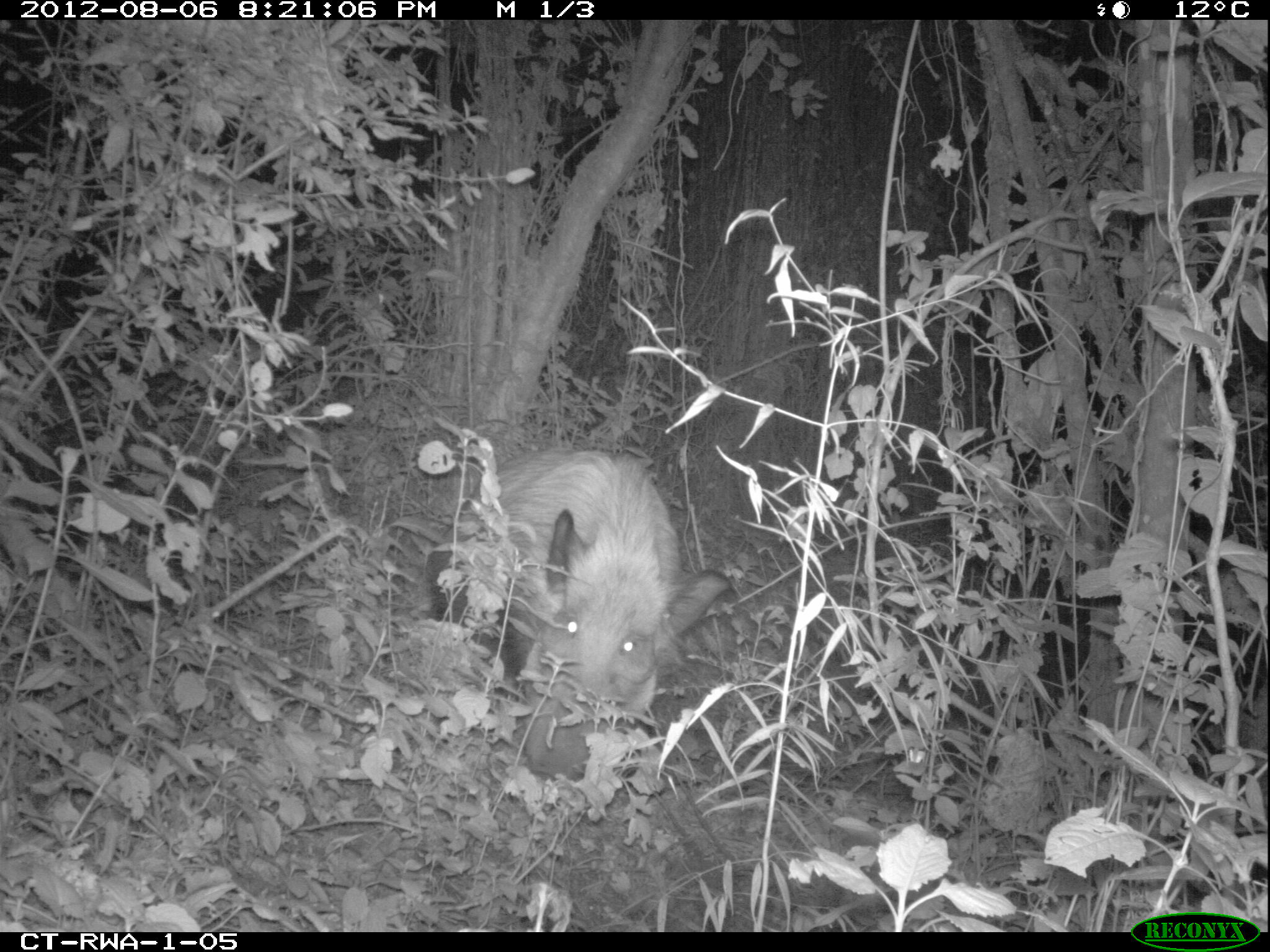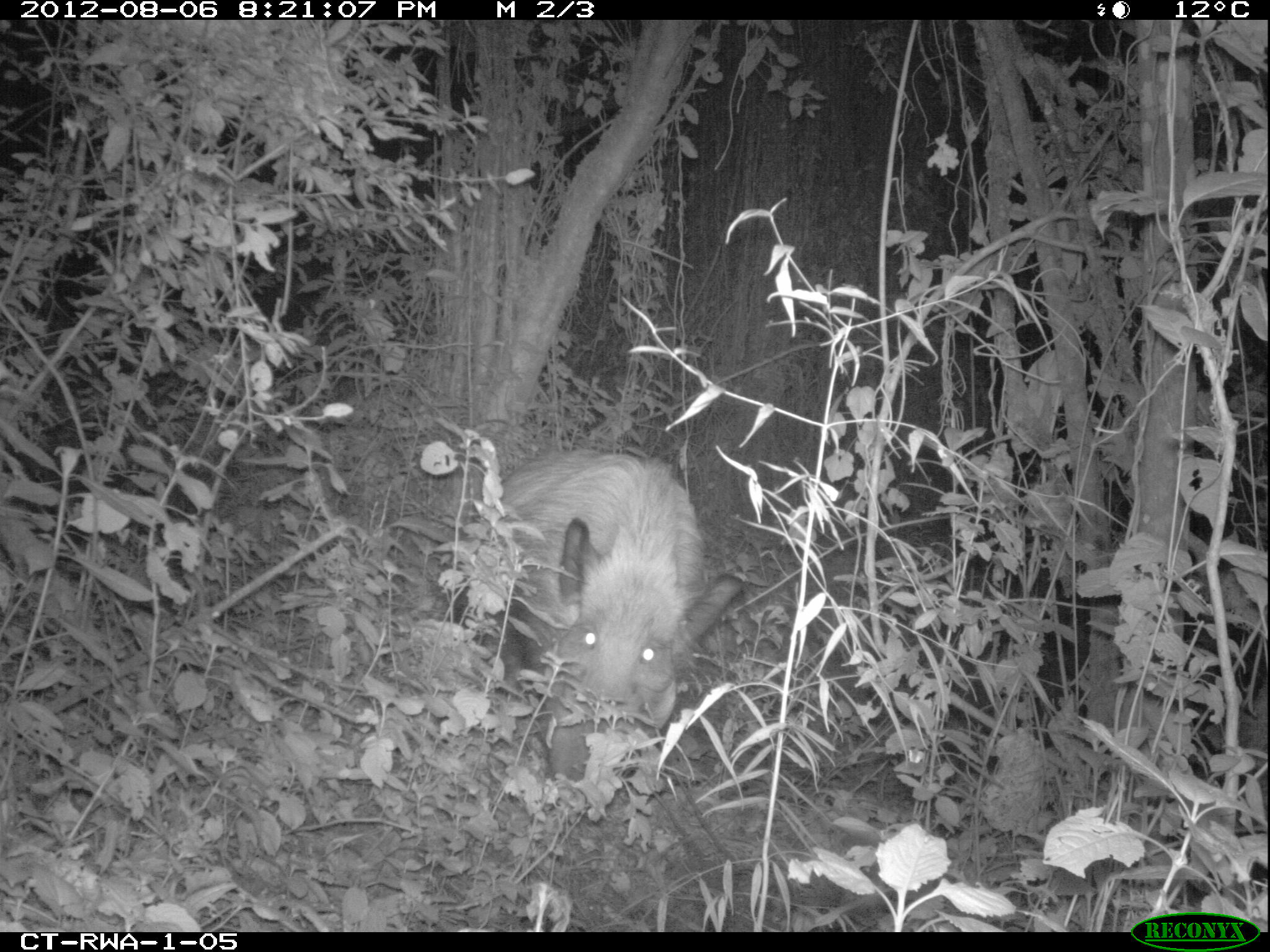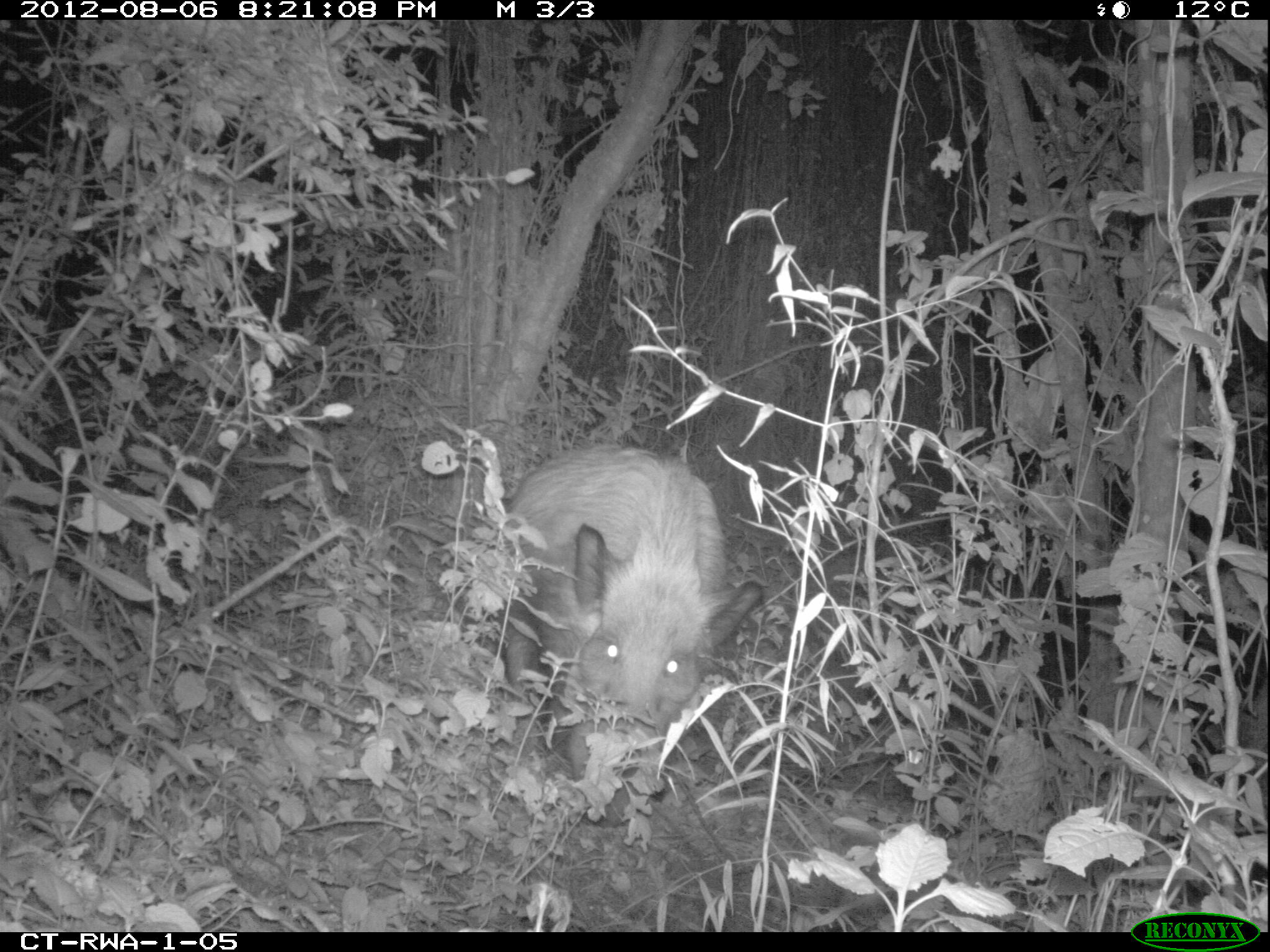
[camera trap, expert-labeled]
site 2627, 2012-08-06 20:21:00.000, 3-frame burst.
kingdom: Animalia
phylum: Chordata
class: Mammalia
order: Artiodactyla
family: Suidae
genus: Potamochoerus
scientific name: Potamochoerus larvatus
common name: bushpig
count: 1